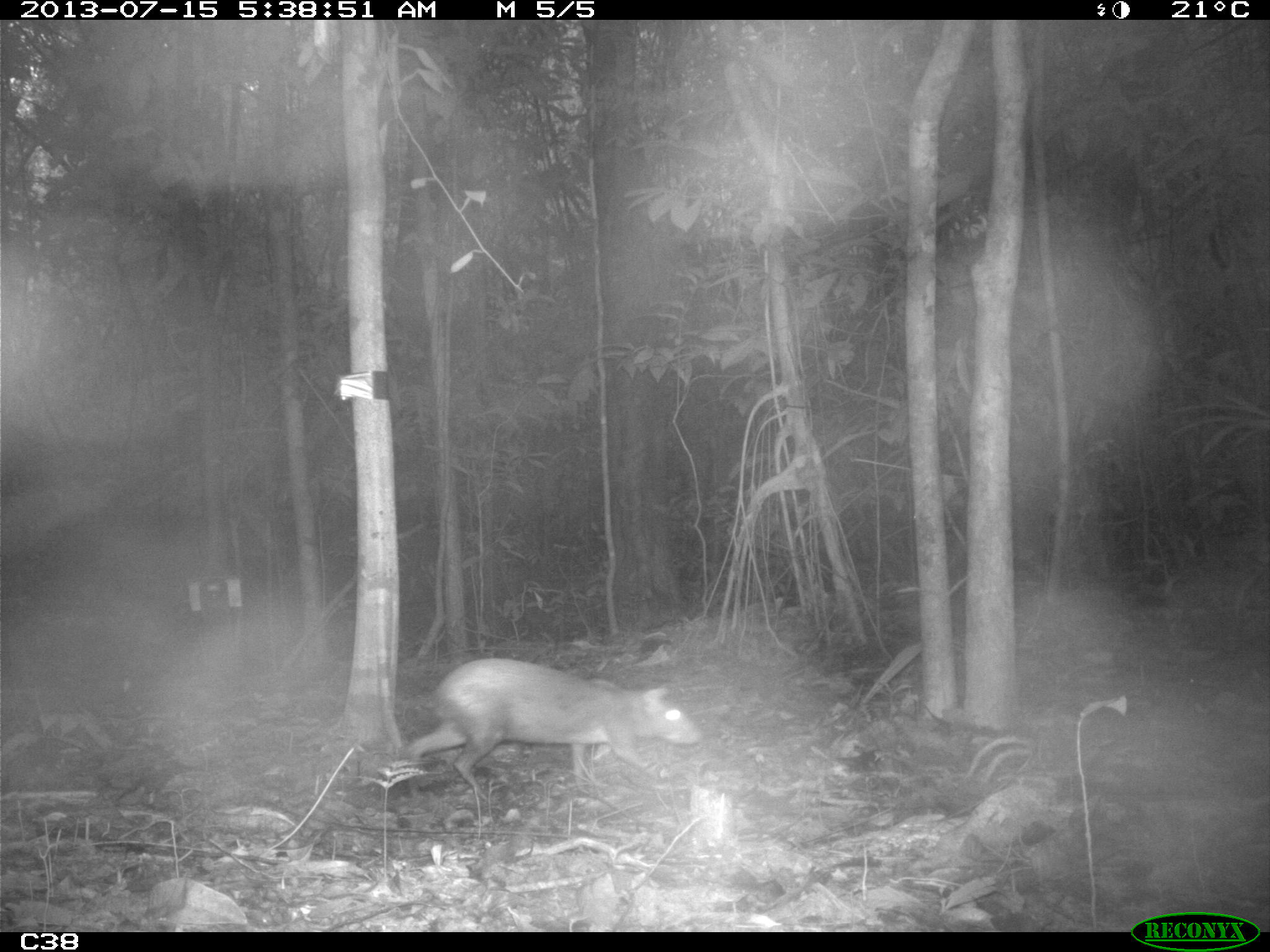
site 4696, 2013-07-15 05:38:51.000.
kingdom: Animalia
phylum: Chordata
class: Mammalia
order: Rodentia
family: Dasyproctidae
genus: Dasyprocta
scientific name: Dasyprocta leporina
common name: red-rumped agouti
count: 1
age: adult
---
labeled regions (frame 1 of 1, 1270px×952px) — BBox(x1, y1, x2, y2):
dasyprocta leporina: BBox(406, 657, 702, 803)